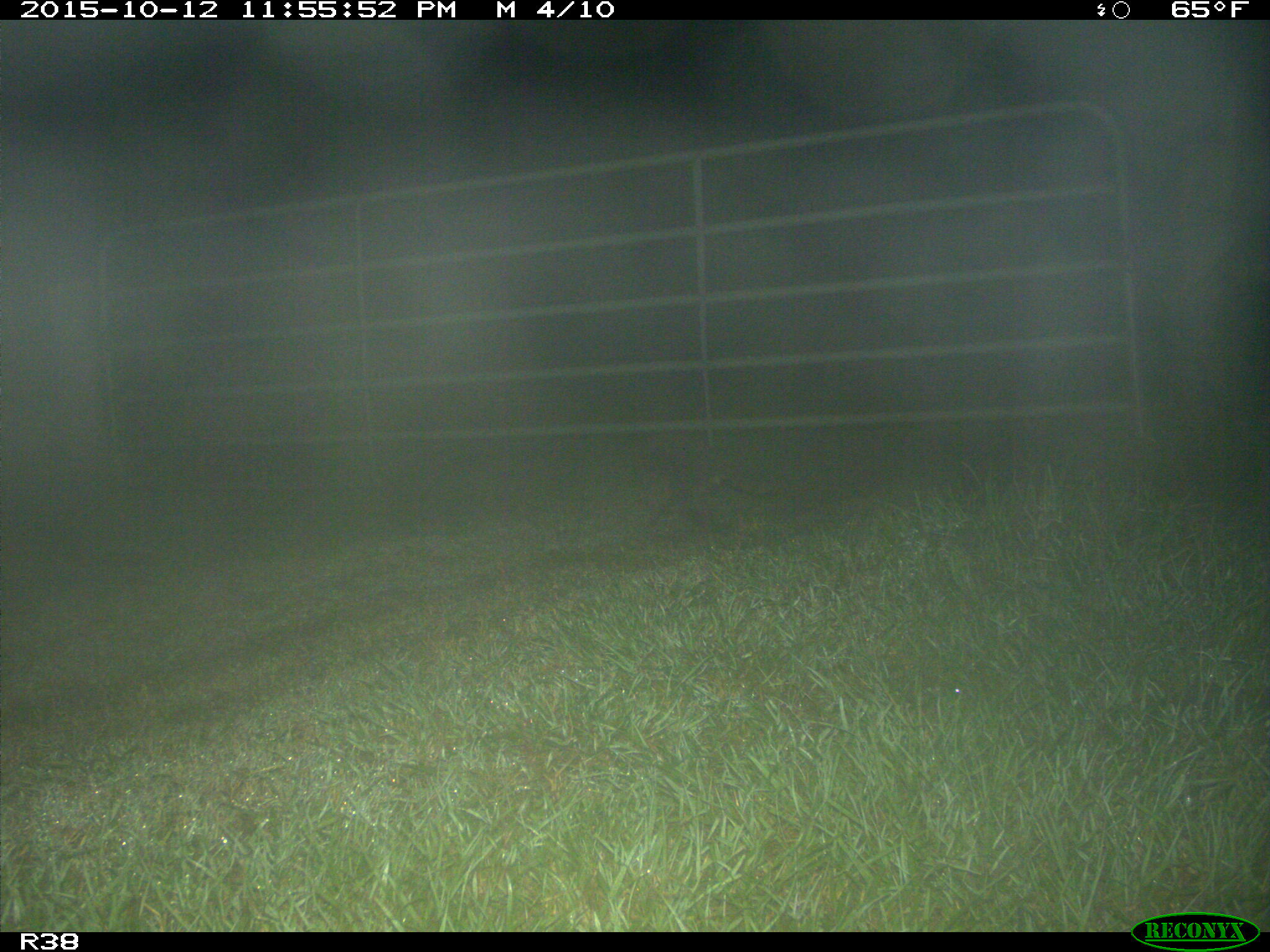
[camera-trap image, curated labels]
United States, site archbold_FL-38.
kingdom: Animalia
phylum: Chordata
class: Mammalia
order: Carnivora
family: Procyonidae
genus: Procyon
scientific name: Procyon lotor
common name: common raccoon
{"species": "Procyon lotor (common raccoon)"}